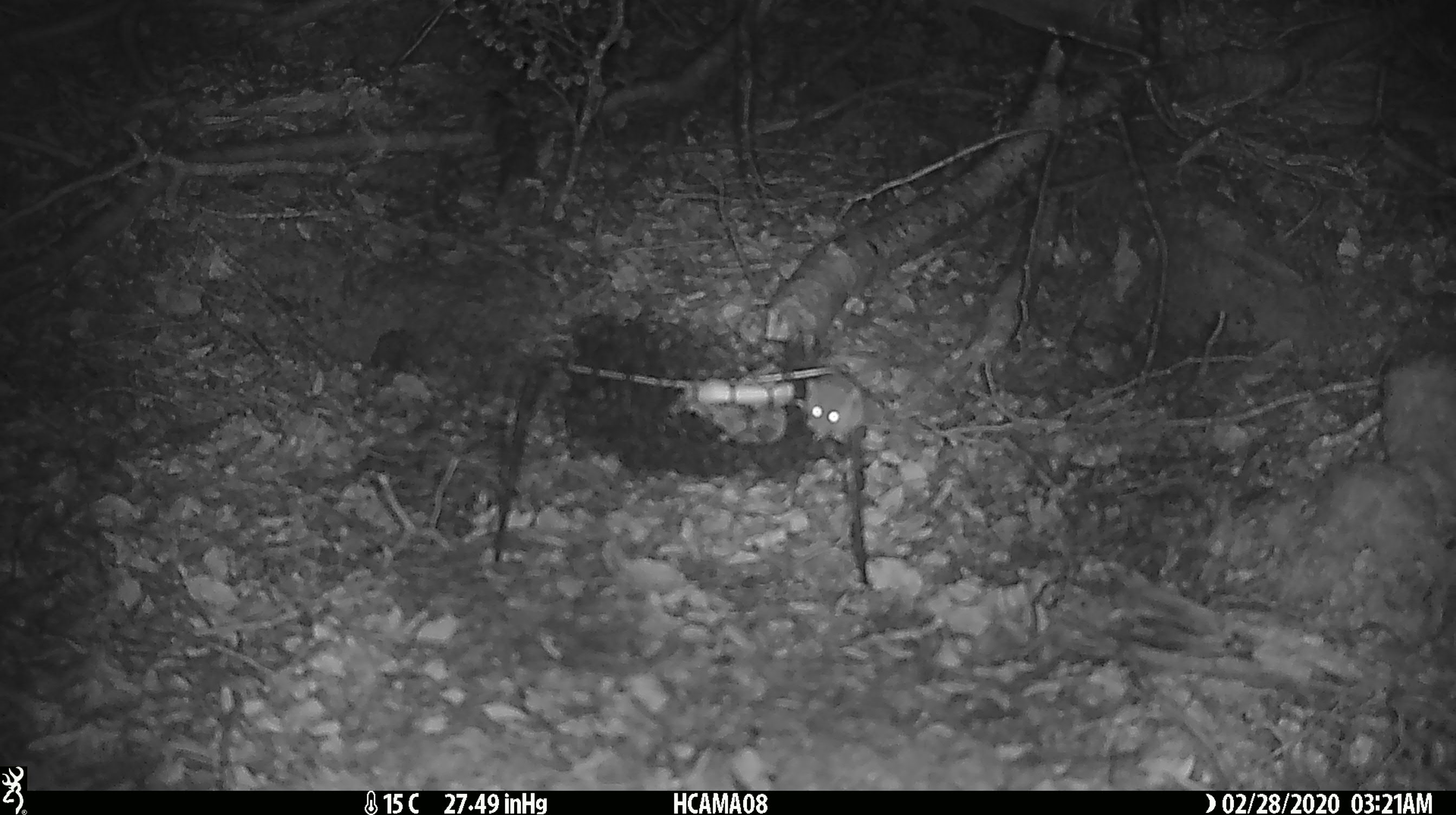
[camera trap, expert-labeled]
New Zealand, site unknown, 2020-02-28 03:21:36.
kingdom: Animalia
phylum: Chordata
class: Mammalia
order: Rodentia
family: Muridae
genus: Mus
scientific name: Mus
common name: mouse